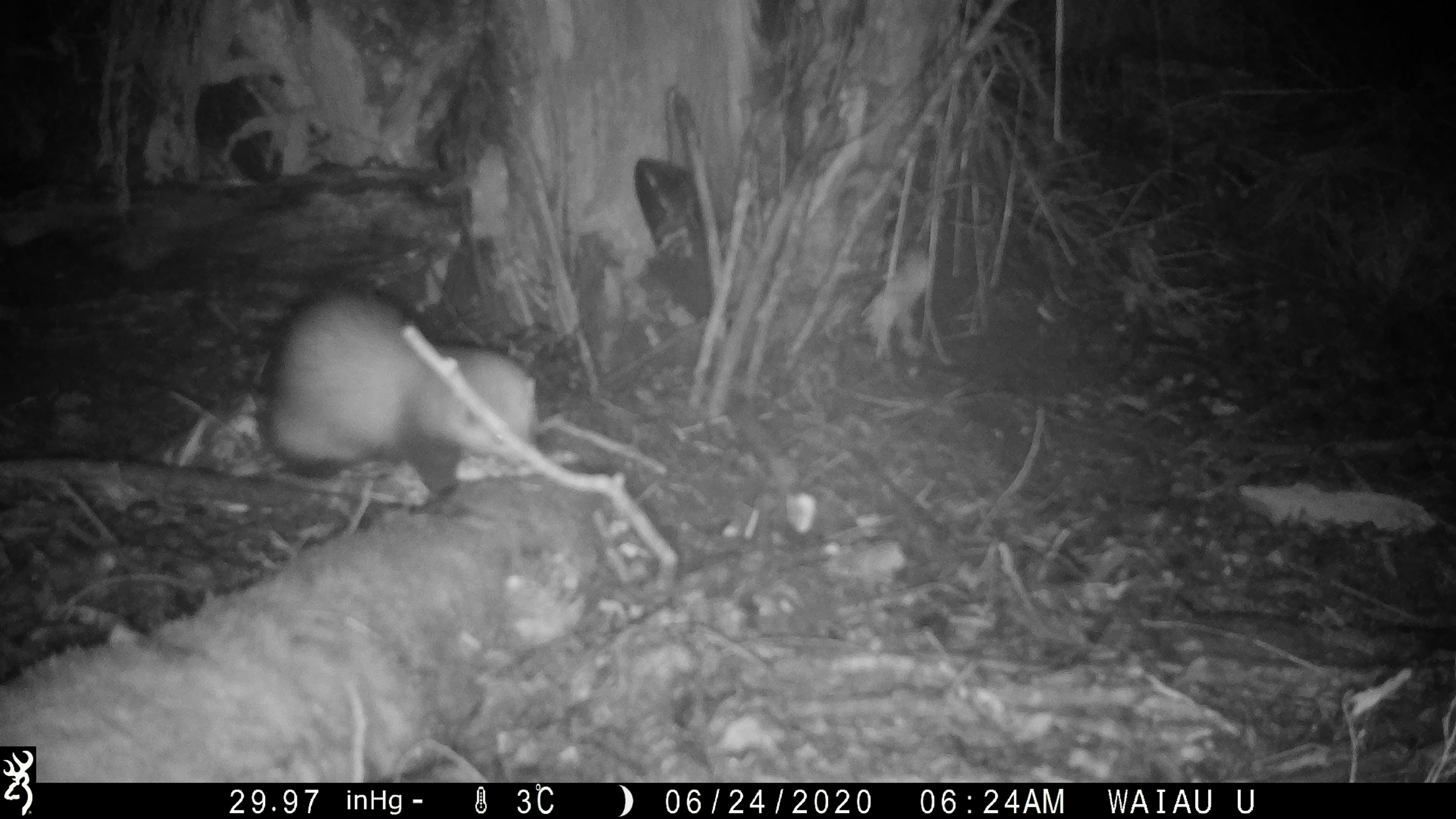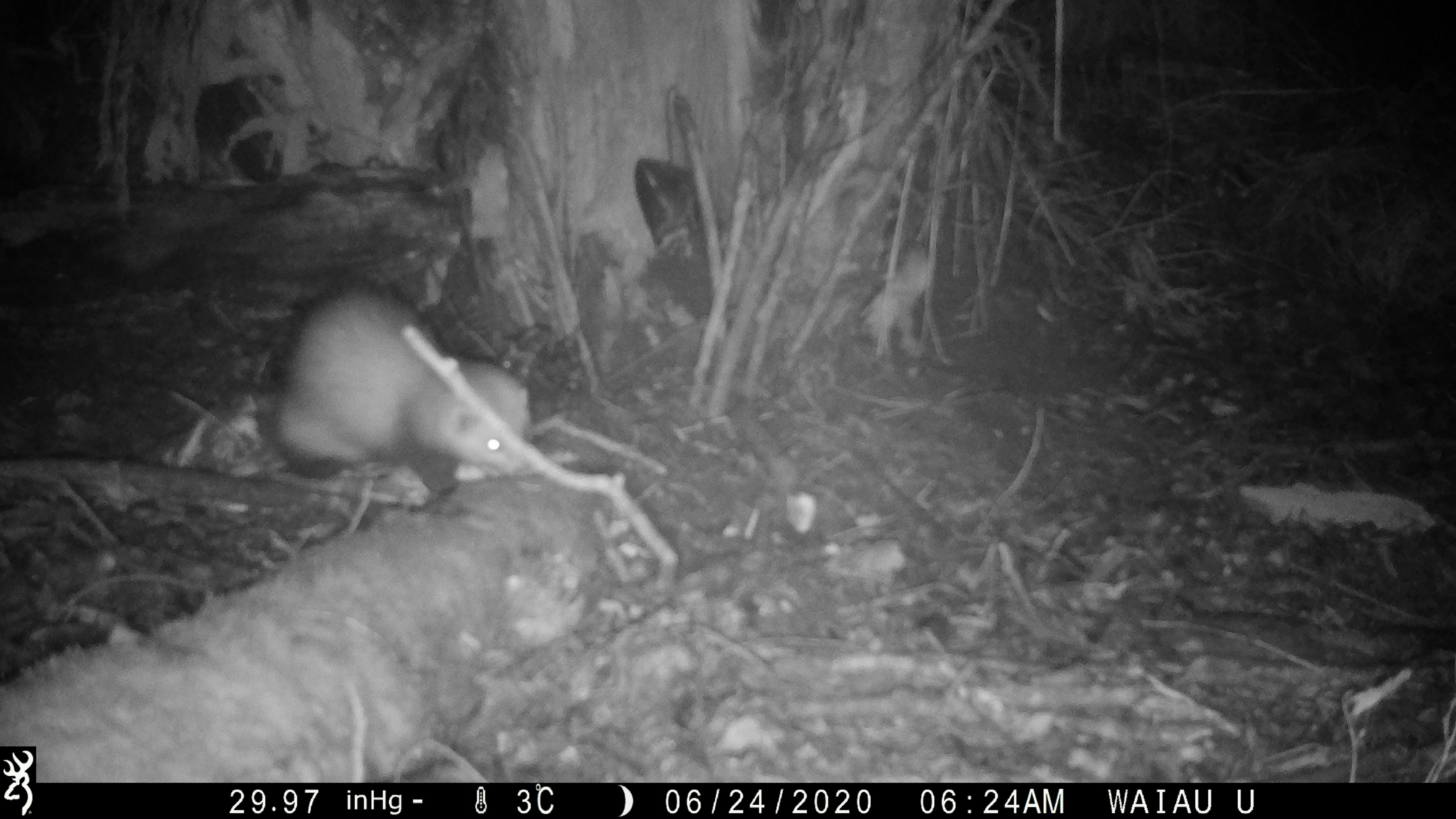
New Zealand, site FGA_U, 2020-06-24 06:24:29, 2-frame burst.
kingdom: Animalia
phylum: Chordata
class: Mammalia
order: Carnivora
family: Mustelidae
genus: Mustela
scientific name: Mustela furo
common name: ferret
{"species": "ferret (Mustela furo)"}